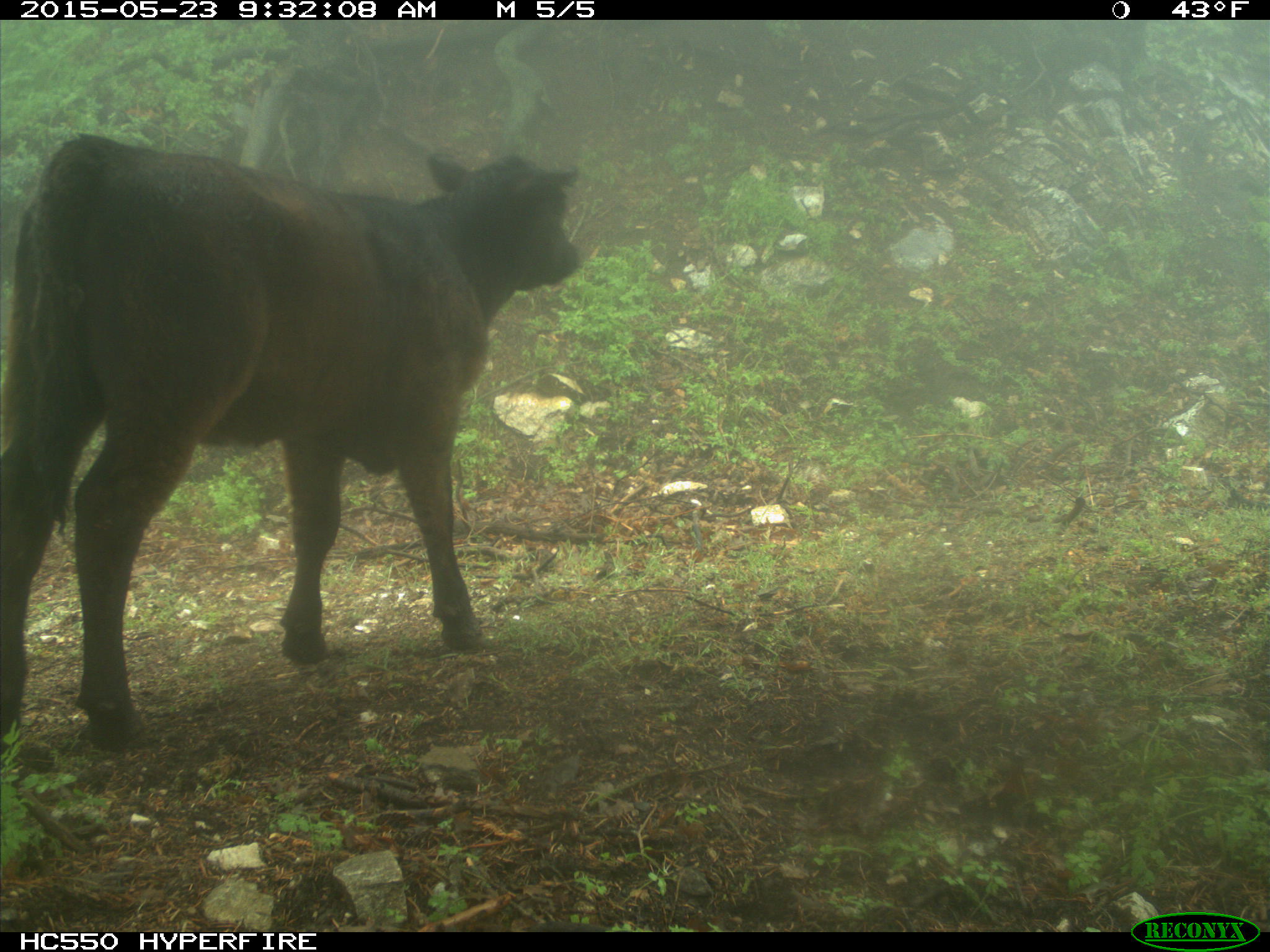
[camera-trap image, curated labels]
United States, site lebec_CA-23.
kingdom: Animalia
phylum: Chordata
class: Mammalia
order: Artiodactyla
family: Bovidae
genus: Bos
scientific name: Bos taurus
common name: domestic cow